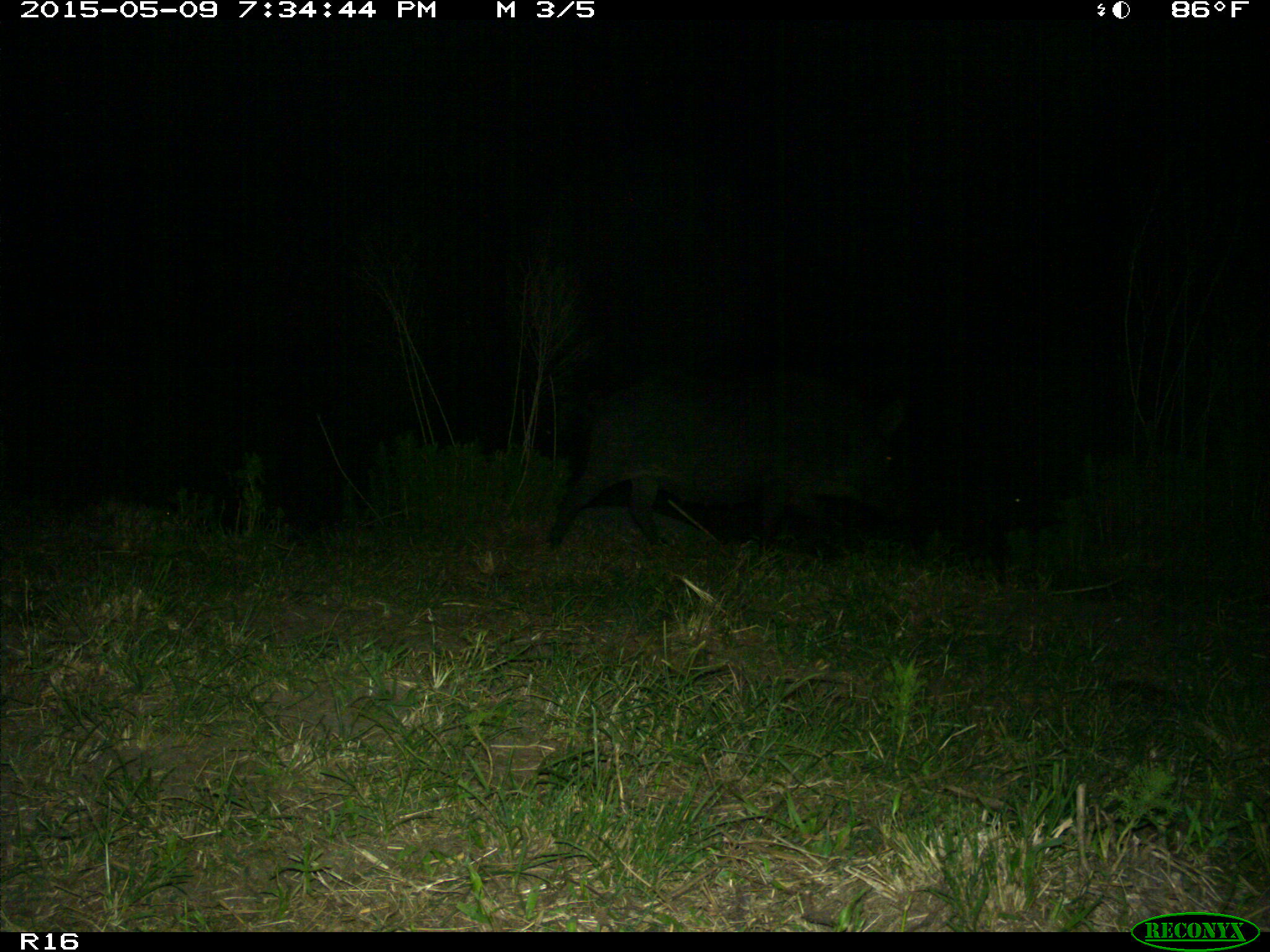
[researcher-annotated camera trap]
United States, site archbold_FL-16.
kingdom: Animalia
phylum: Chordata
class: Mammalia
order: Artiodactyla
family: Suidae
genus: Sus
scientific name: Sus scrofa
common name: wild boar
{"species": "Sus scrofa (wild boar)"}